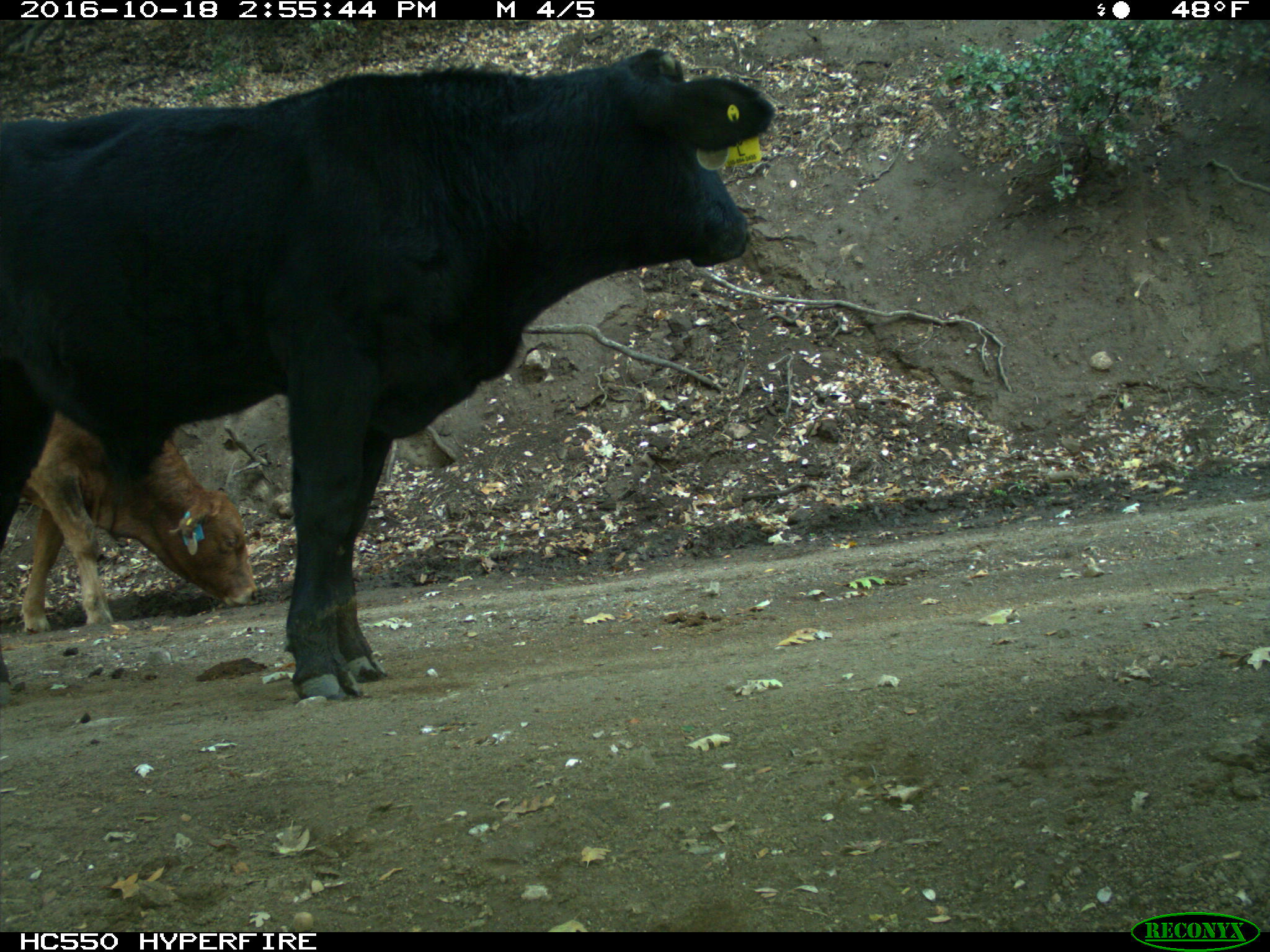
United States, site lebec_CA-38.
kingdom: Animalia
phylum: Chordata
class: Mammalia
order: Artiodactyla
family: Bovidae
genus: Bos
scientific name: Bos taurus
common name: domestic cow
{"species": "Bos taurus (domestic cow)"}